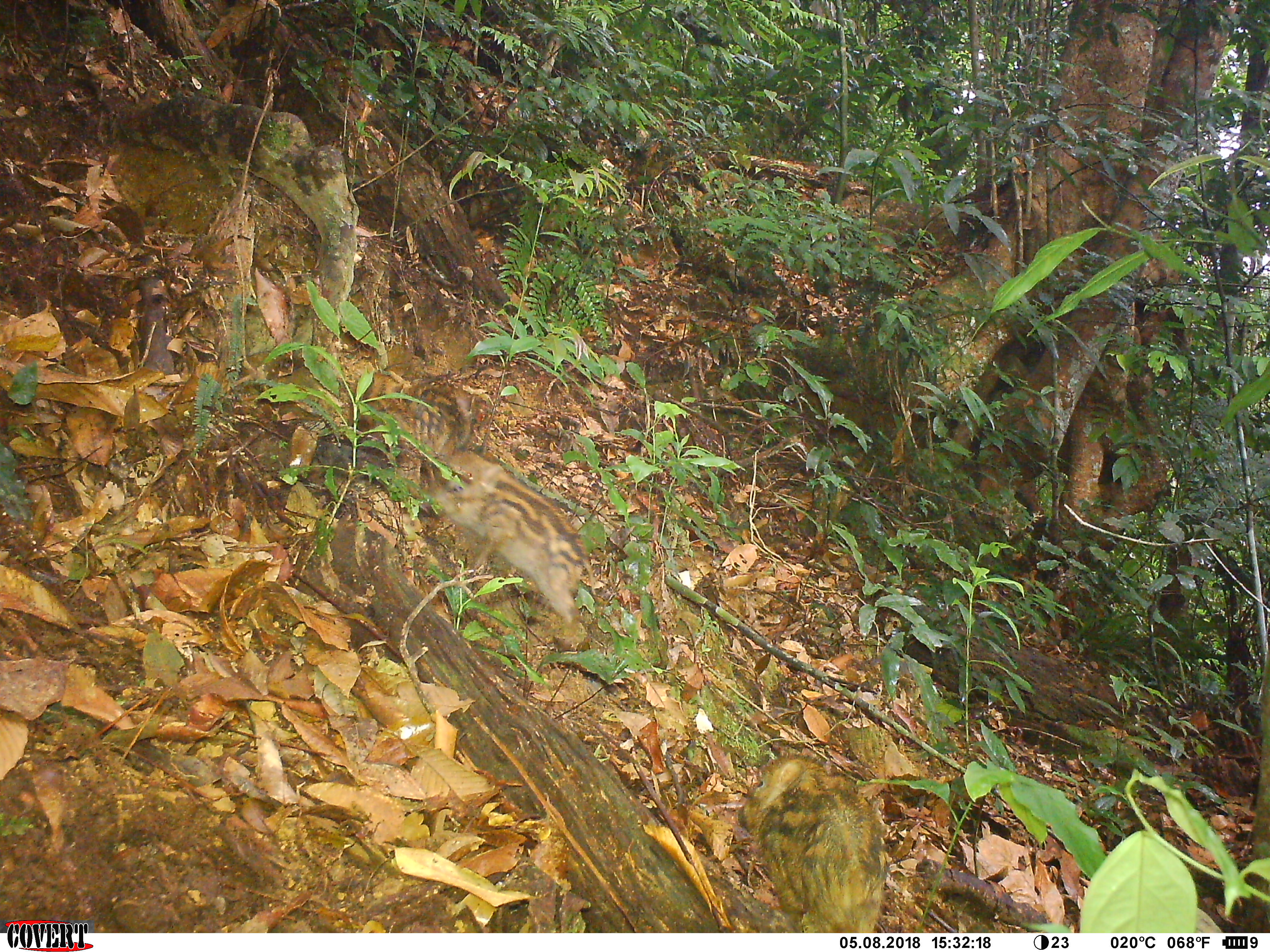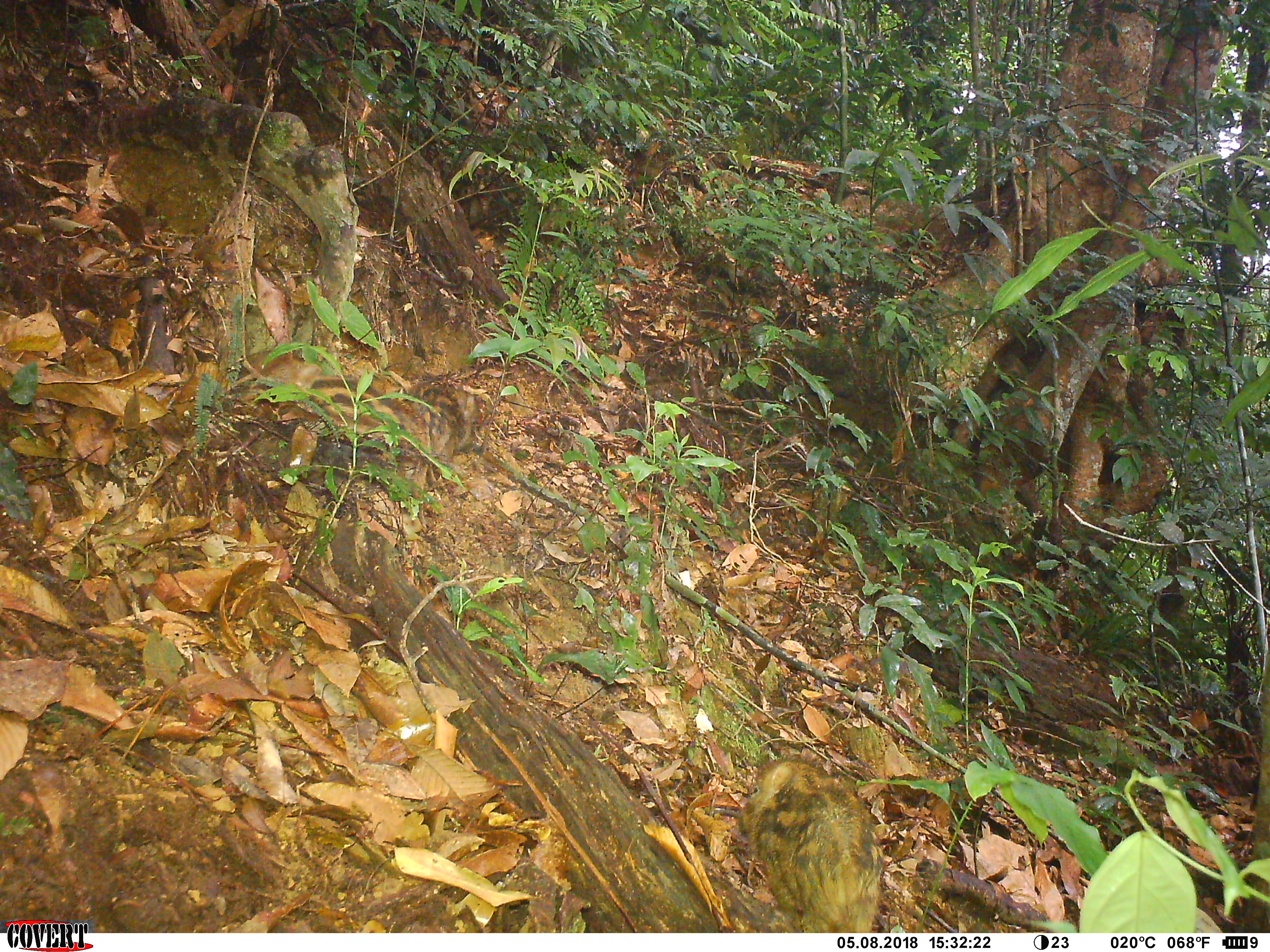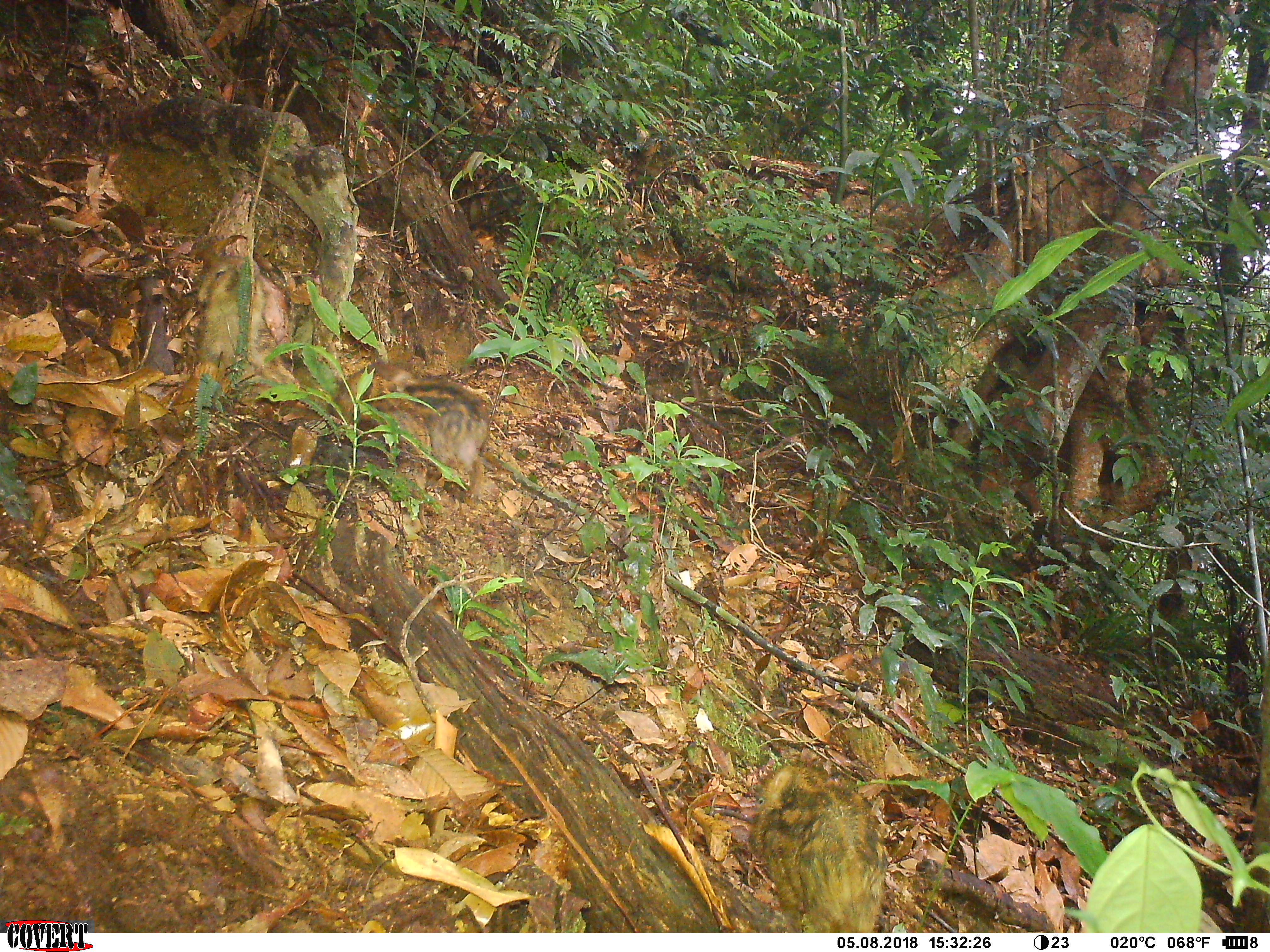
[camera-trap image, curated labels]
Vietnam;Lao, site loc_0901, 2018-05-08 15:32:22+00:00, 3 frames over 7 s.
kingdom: Animalia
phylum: Chordata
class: Mammalia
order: Artiodactyla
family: Suidae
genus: Sus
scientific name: Sus scrofa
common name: eurasian wild pig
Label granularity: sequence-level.